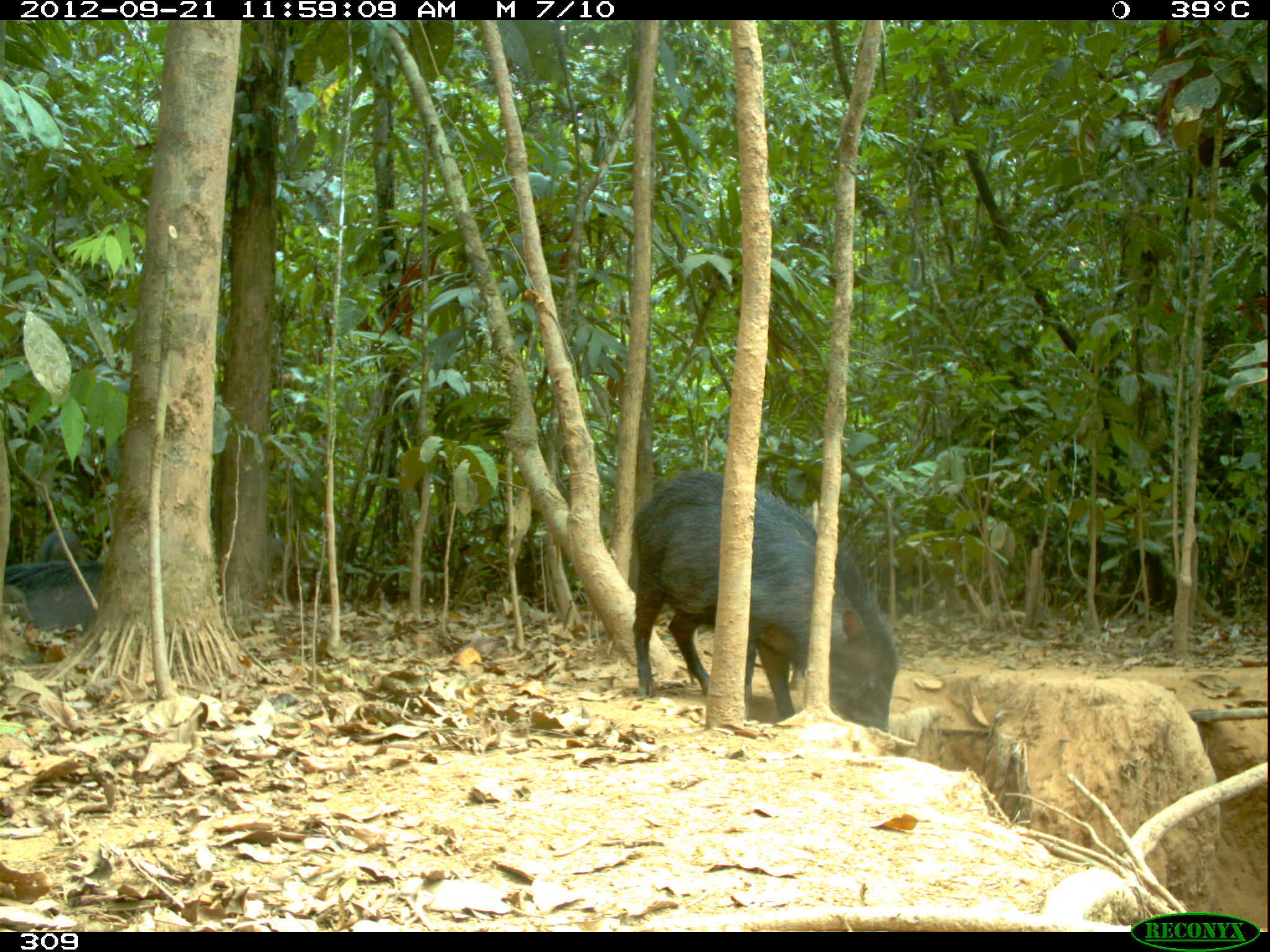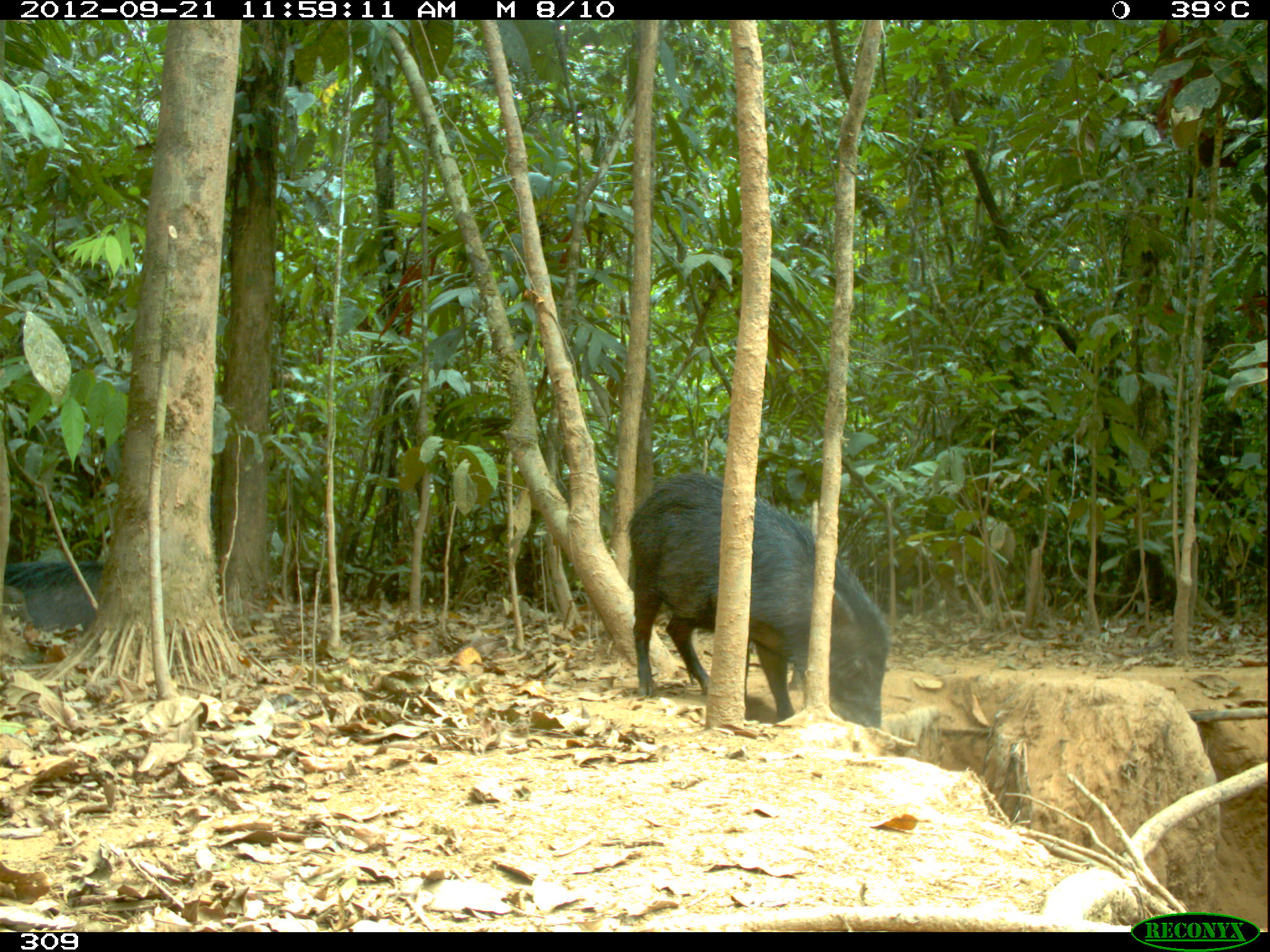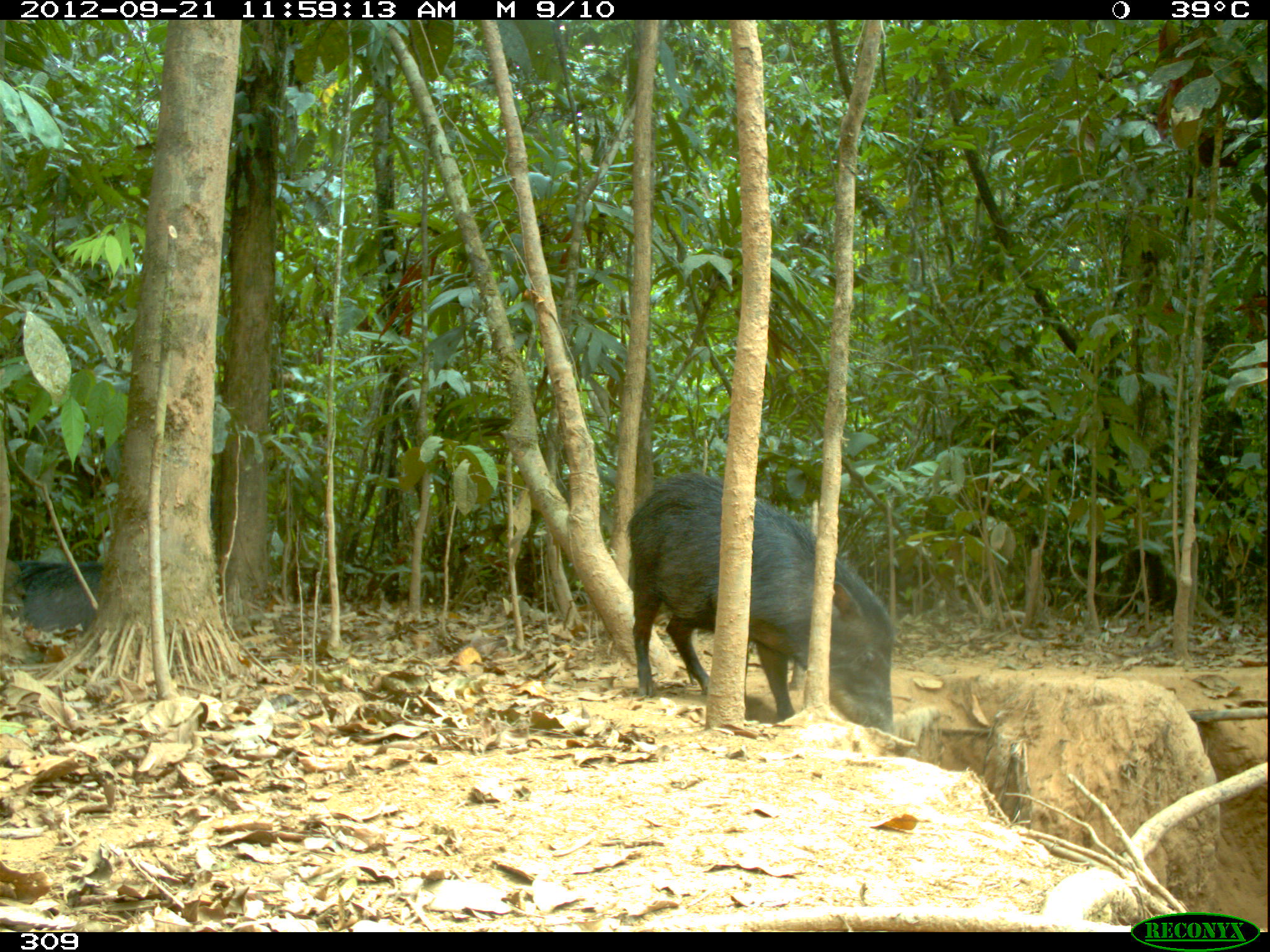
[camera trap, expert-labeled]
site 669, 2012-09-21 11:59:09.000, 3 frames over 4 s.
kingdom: Animalia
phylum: Chordata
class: Mammalia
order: Artiodactyla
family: Tayassuidae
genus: Tayassu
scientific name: Tayassu pecari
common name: white-lipped peccary